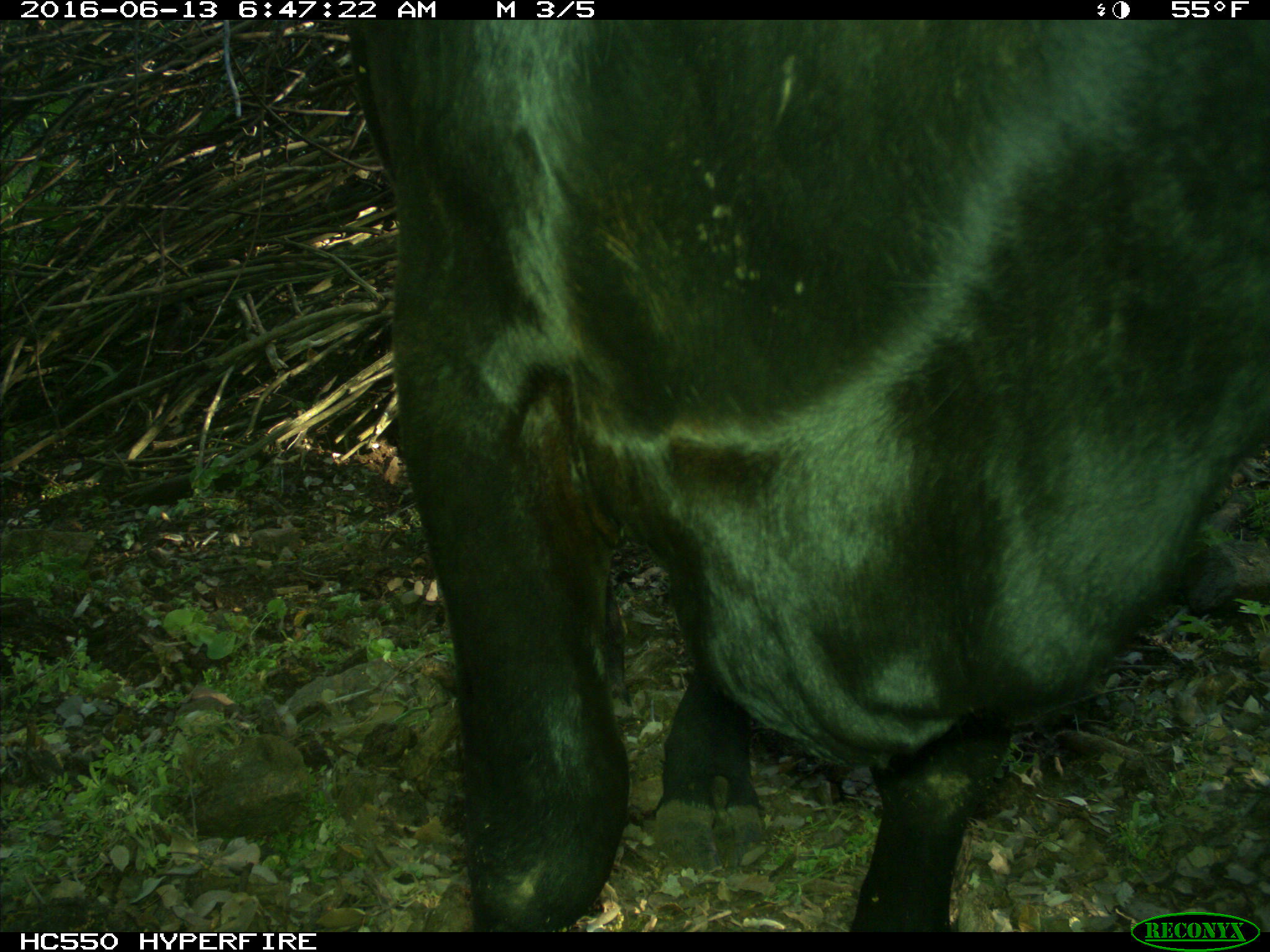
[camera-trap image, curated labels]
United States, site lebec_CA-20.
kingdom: Animalia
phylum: Chordata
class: Mammalia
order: Artiodactyla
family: Bovidae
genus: Bos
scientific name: Bos taurus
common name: domestic cow